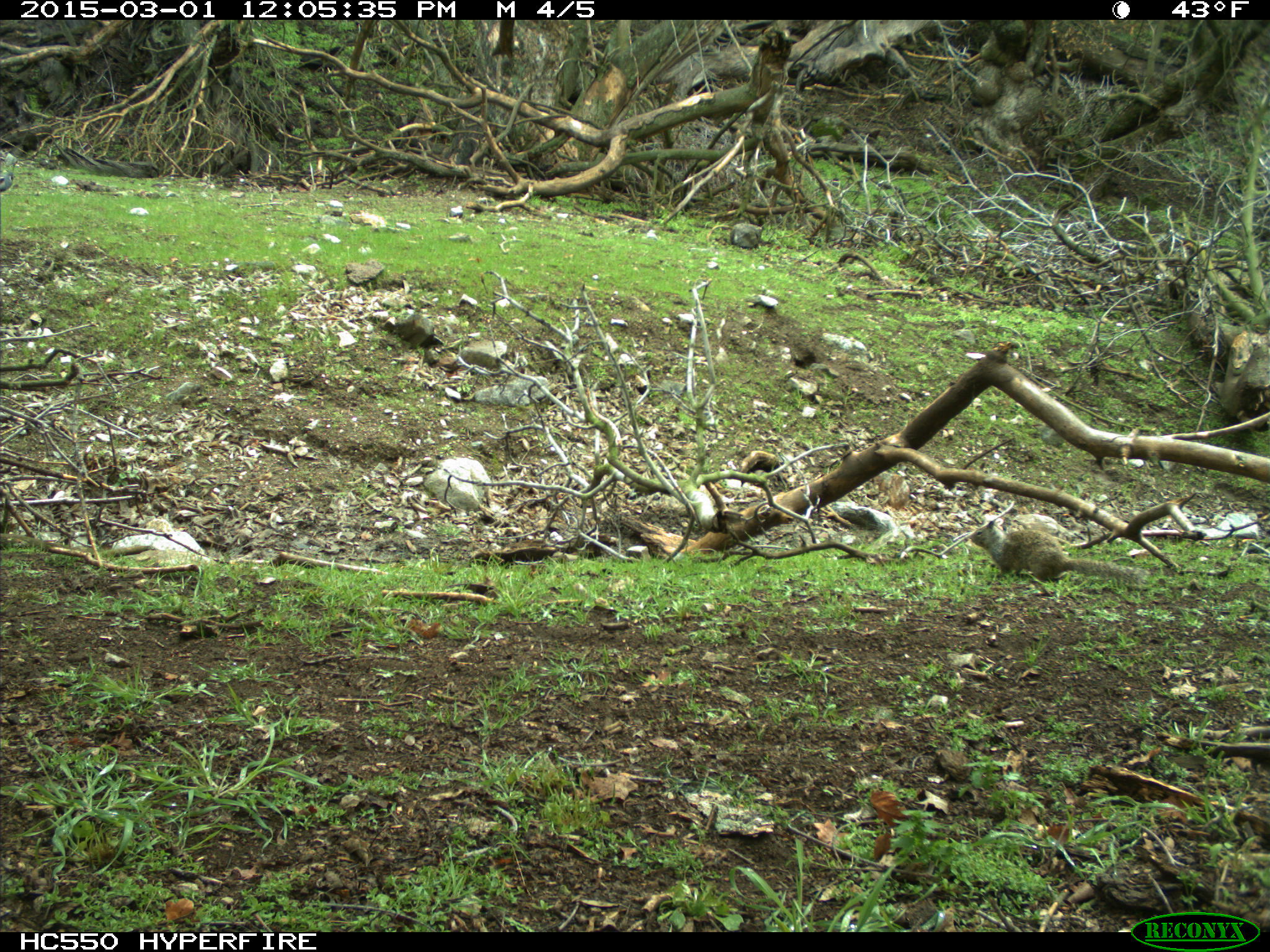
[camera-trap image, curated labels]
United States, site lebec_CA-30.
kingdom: Animalia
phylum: Chordata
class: Mammalia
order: Rodentia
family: Sciuridae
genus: Otospermophilus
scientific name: Otospermophilus beecheyi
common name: california ground squirrel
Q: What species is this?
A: Otospermophilus beecheyi (california ground squirrel).